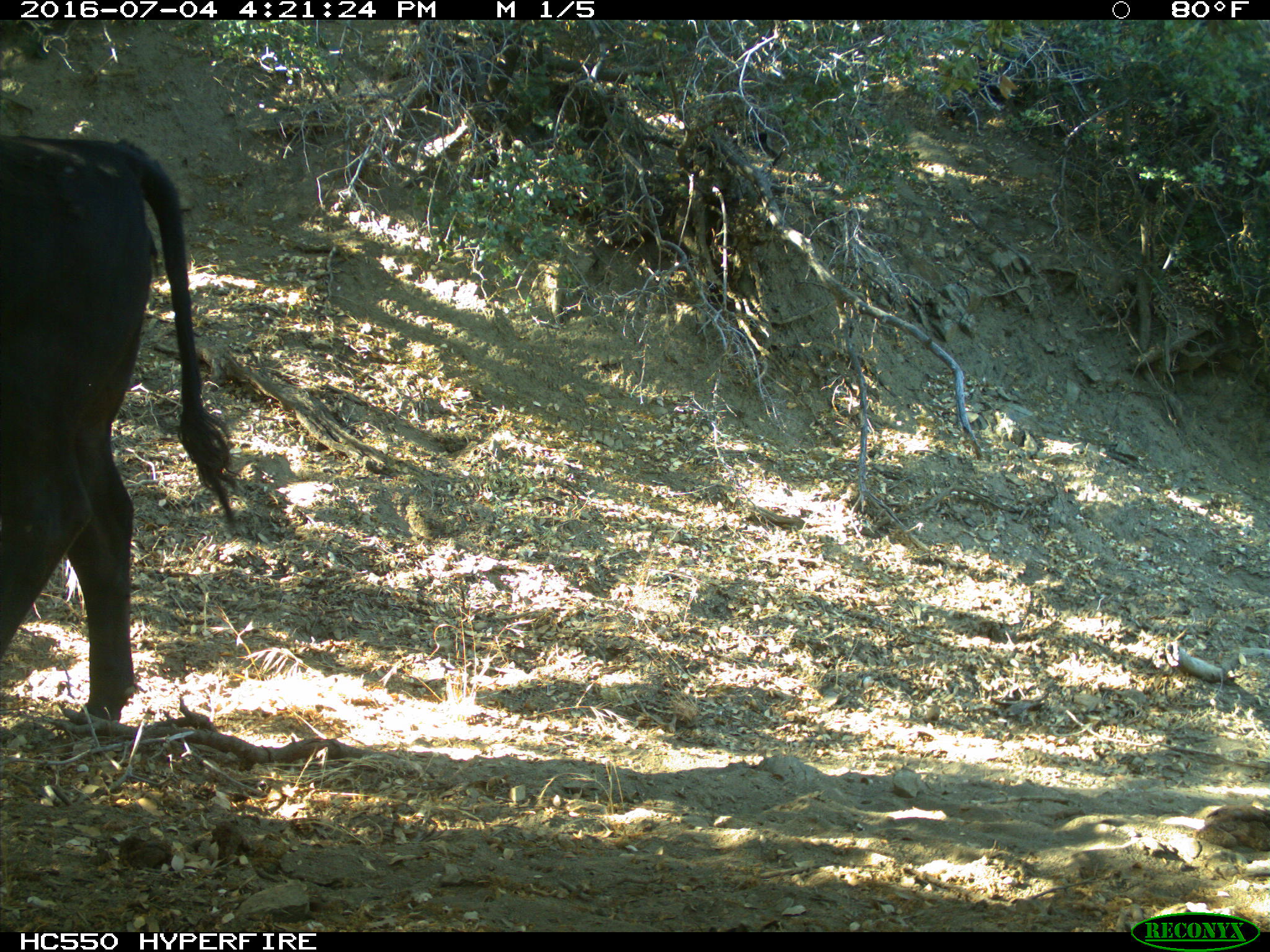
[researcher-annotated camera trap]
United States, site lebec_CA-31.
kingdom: Animalia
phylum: Chordata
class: Mammalia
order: Artiodactyla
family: Bovidae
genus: Bos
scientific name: Bos taurus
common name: domestic cow